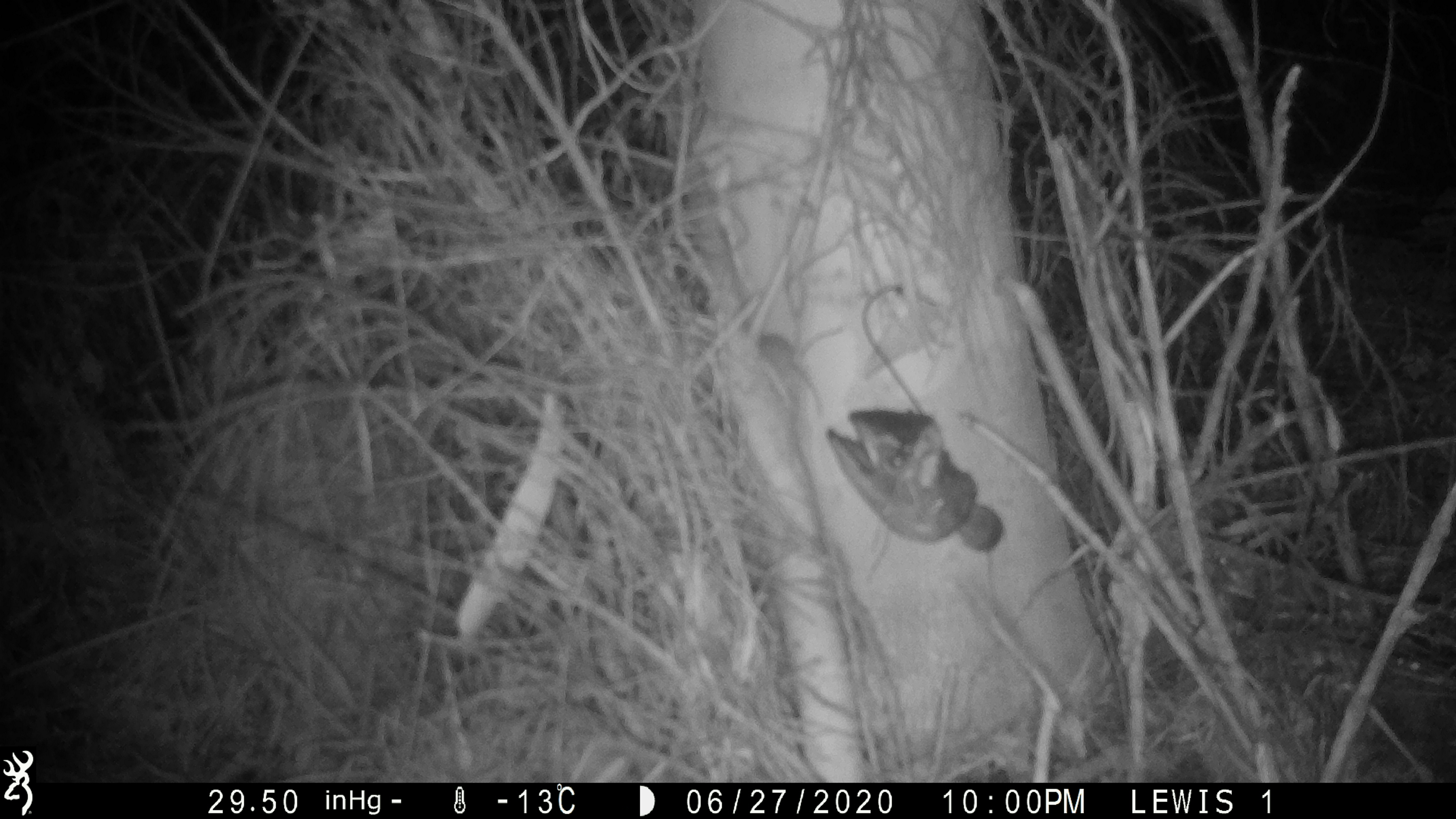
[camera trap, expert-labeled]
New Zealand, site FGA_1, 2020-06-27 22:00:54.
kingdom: Animalia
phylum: Chordata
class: Mammalia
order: Rodentia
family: Muridae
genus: Mus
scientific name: Mus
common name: mouse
Mouse (Mus).